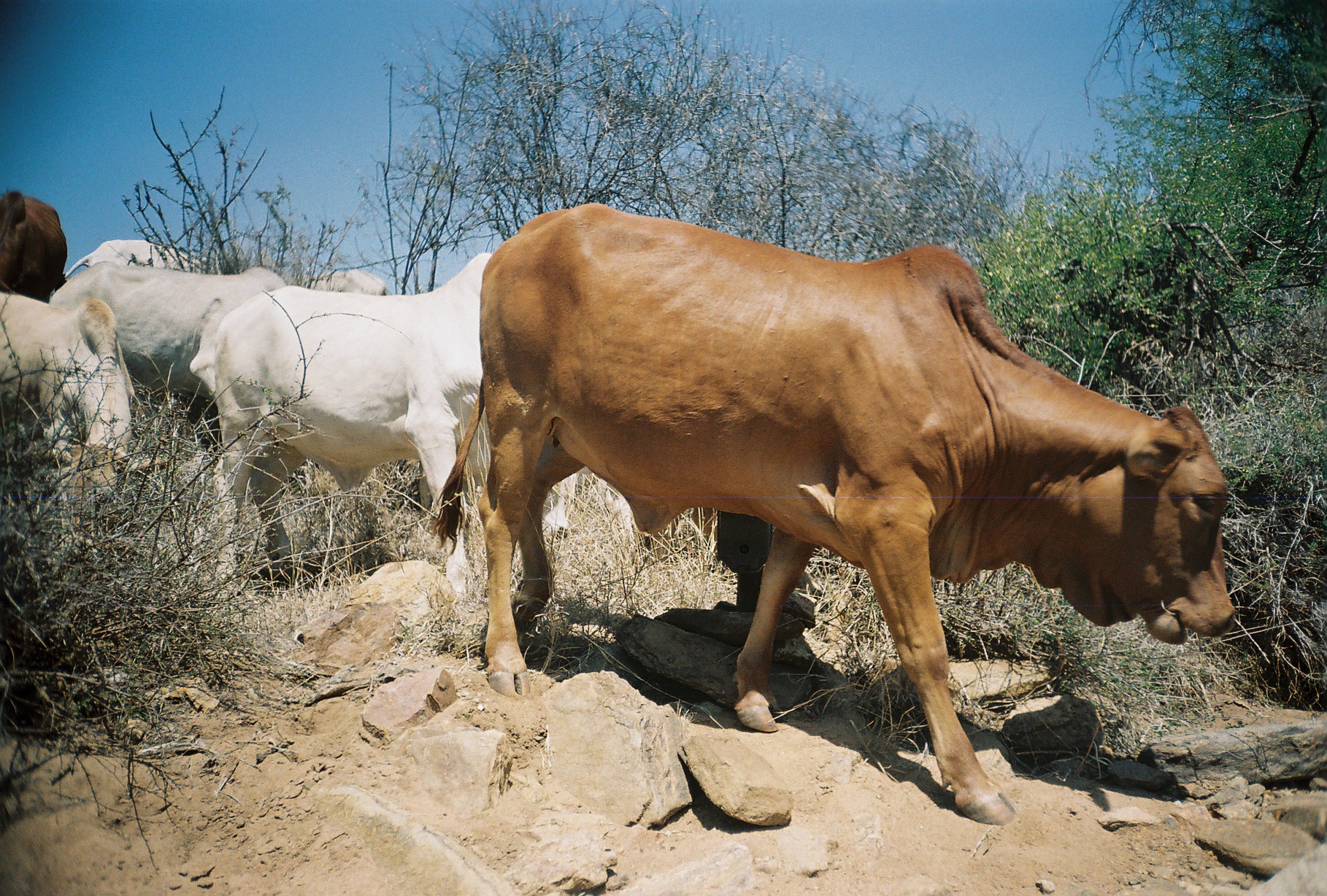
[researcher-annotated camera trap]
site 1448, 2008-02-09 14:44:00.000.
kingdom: Animalia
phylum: Chordata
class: Mammalia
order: Artiodactyla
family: Bovidae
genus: Bos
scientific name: Bos taurus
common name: domestic cattle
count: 7